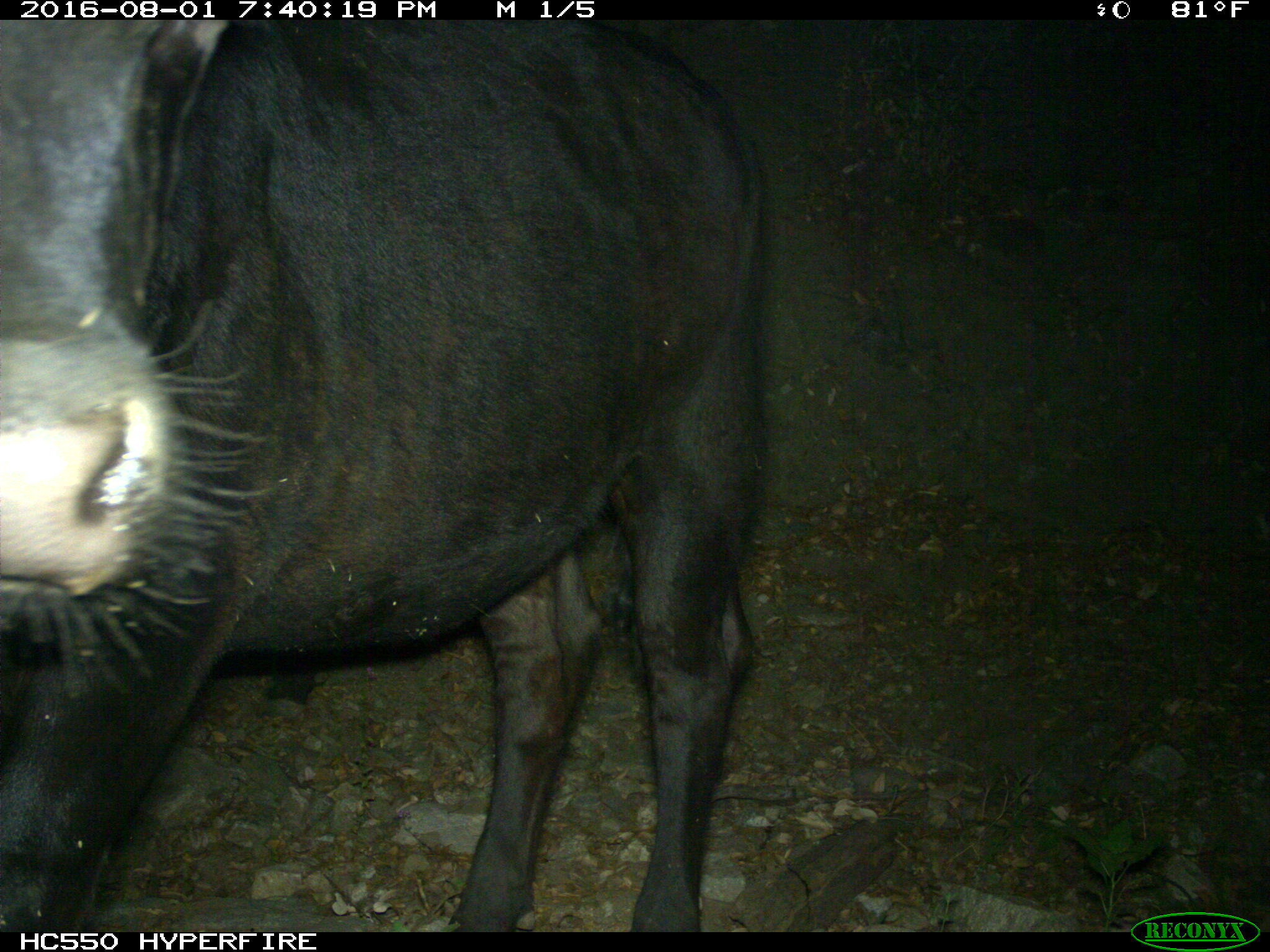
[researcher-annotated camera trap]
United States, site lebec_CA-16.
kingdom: Animalia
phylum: Chordata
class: Mammalia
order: Artiodactyla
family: Bovidae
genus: Bos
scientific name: Bos taurus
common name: domestic cow